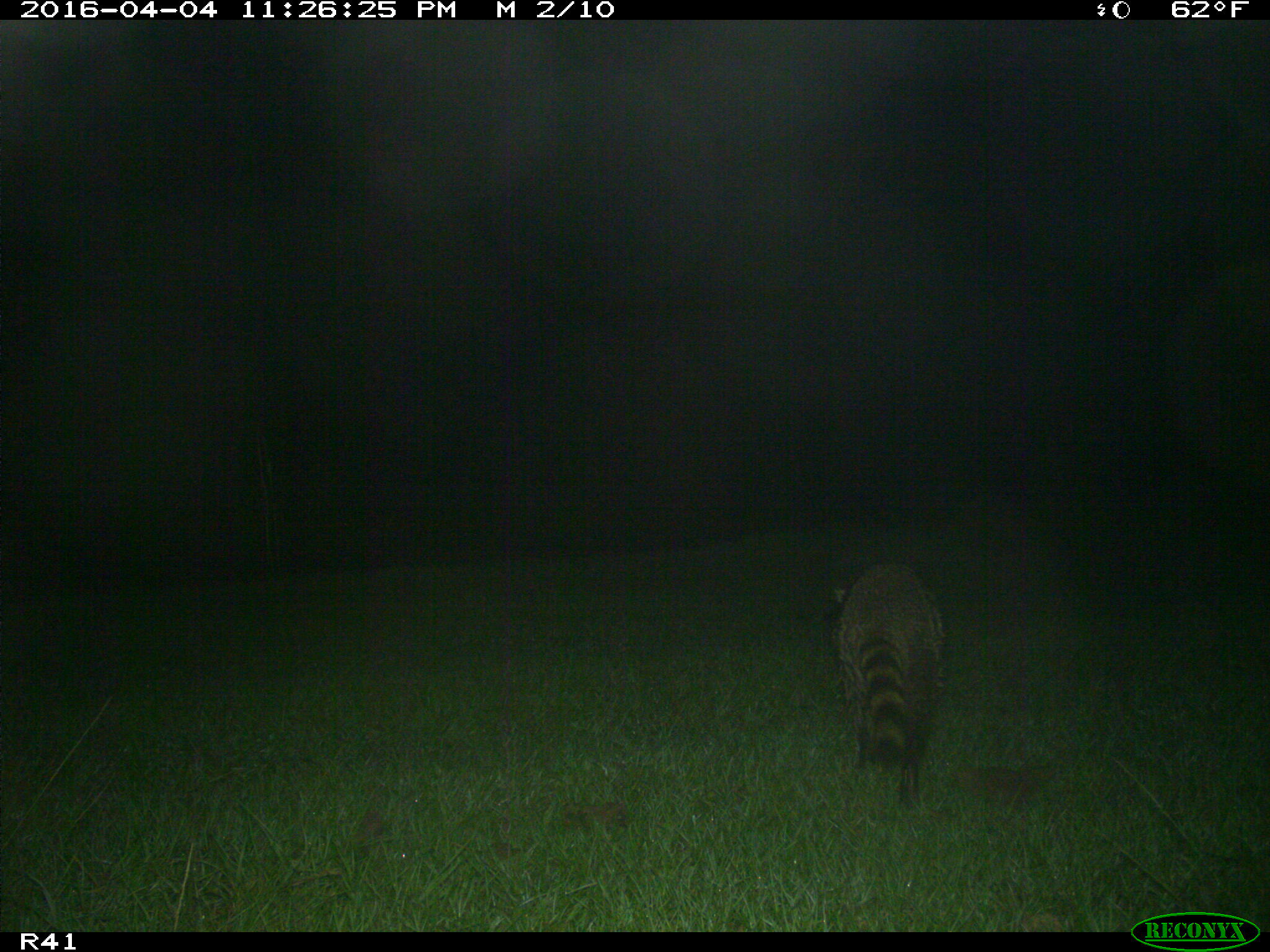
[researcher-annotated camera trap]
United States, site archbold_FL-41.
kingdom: Animalia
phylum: Chordata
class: Mammalia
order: Carnivora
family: Procyonidae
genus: Procyon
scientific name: Procyon lotor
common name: common raccoon